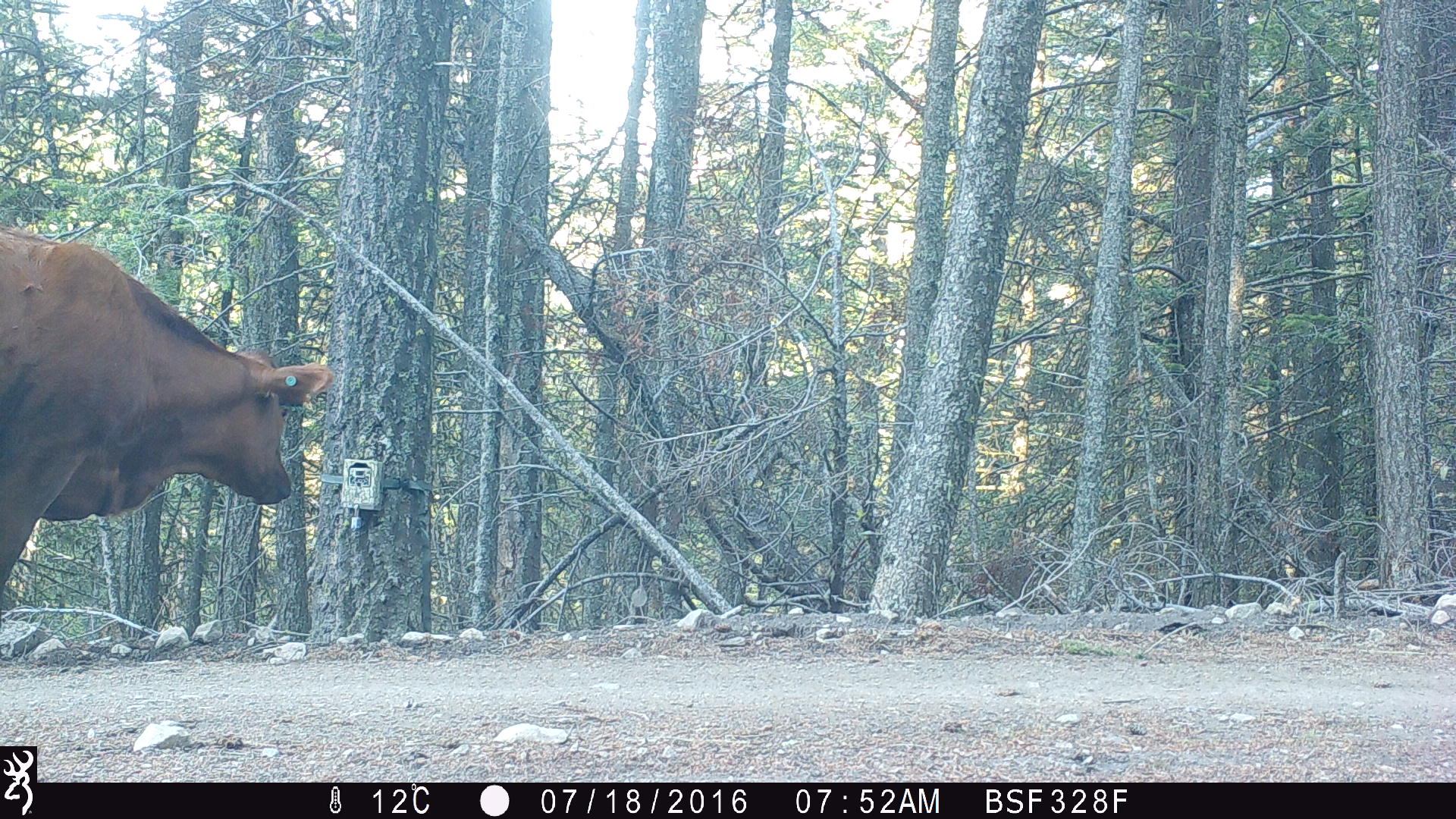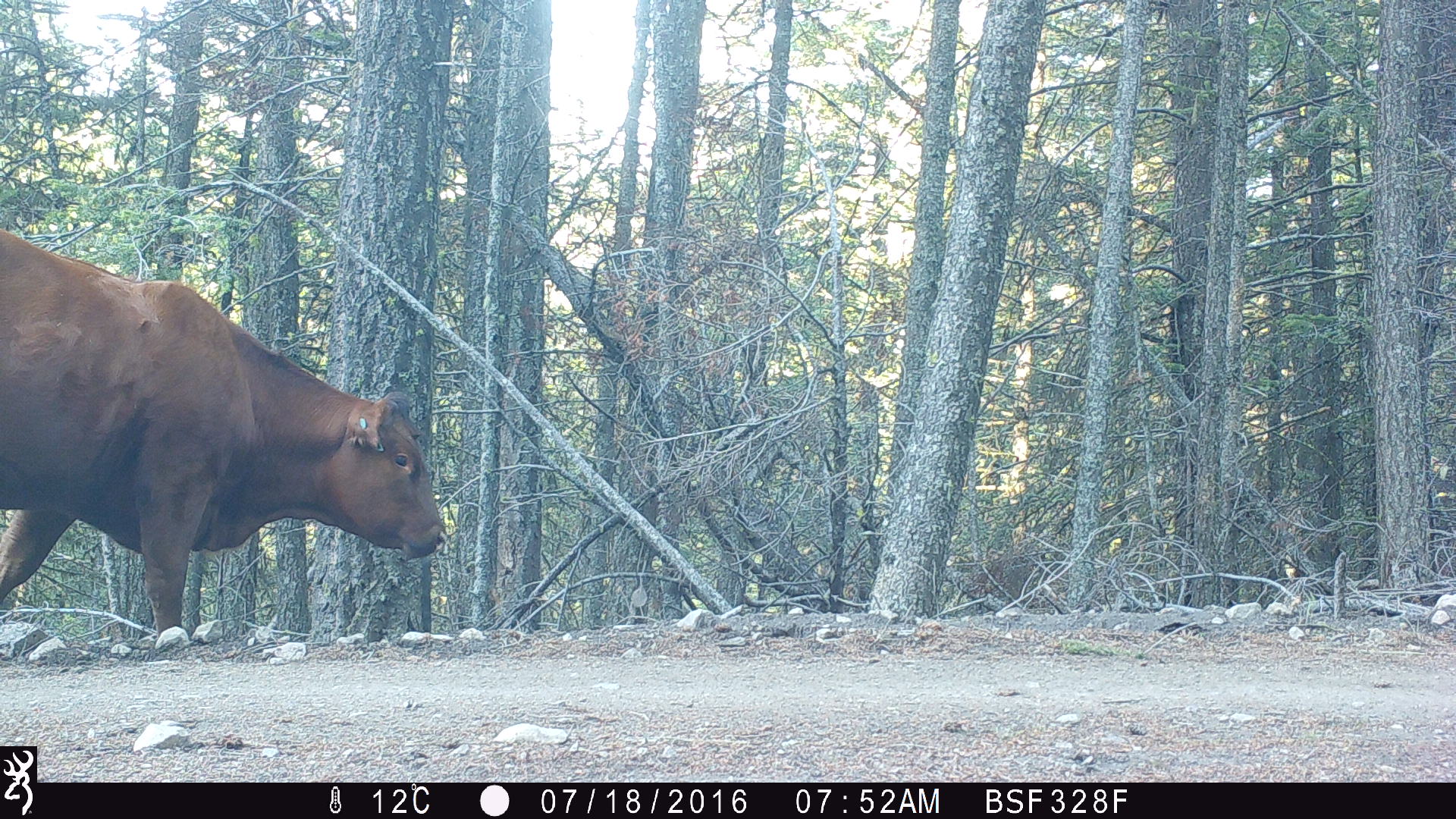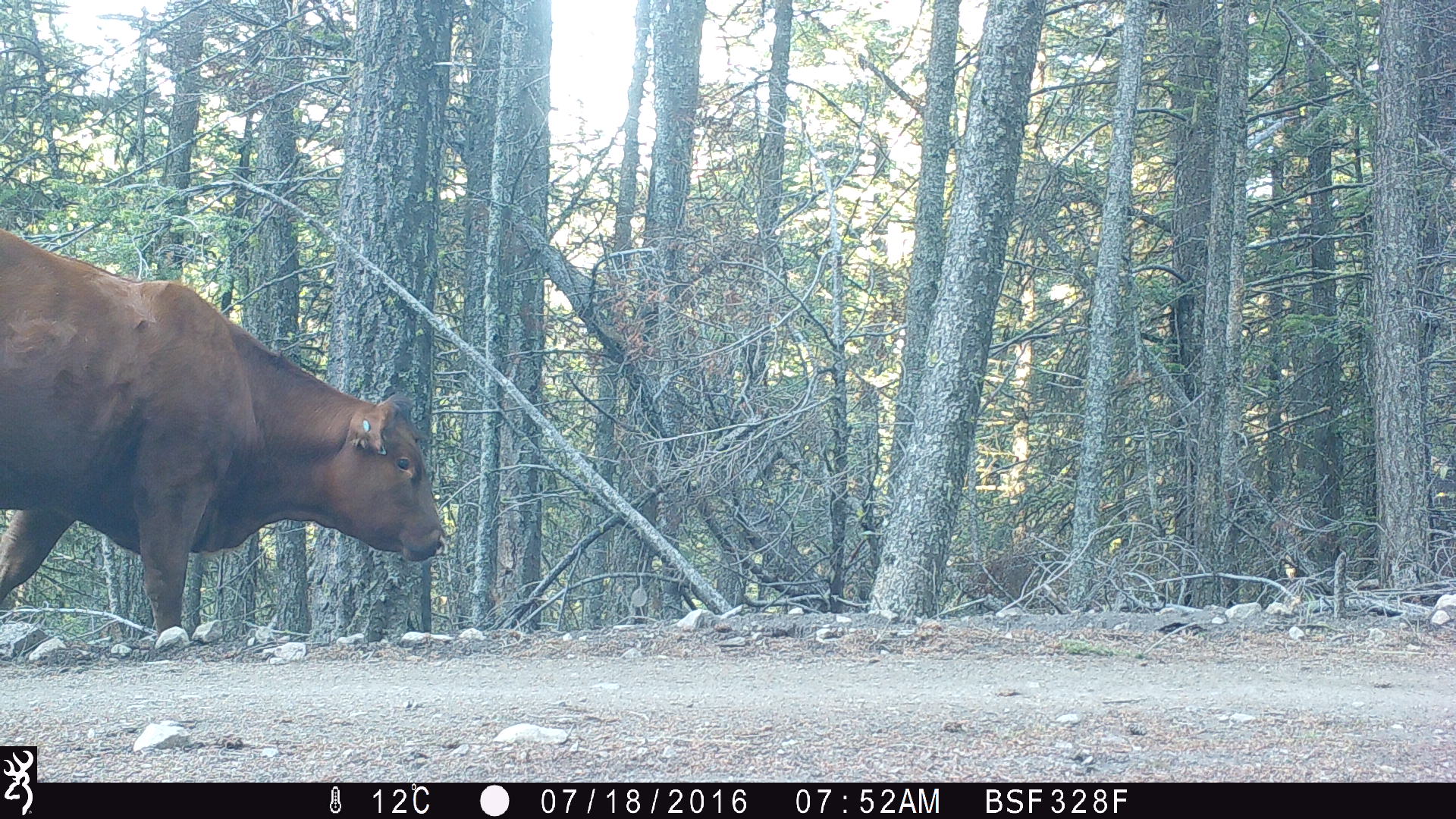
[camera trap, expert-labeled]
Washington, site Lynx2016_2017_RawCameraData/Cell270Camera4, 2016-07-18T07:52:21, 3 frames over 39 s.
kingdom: Animalia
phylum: Chordata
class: Mammalia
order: Artiodactyla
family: Bovidae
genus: Bos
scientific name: Bos taurus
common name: domestic cattle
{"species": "domestic cattle (Bos taurus)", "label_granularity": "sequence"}